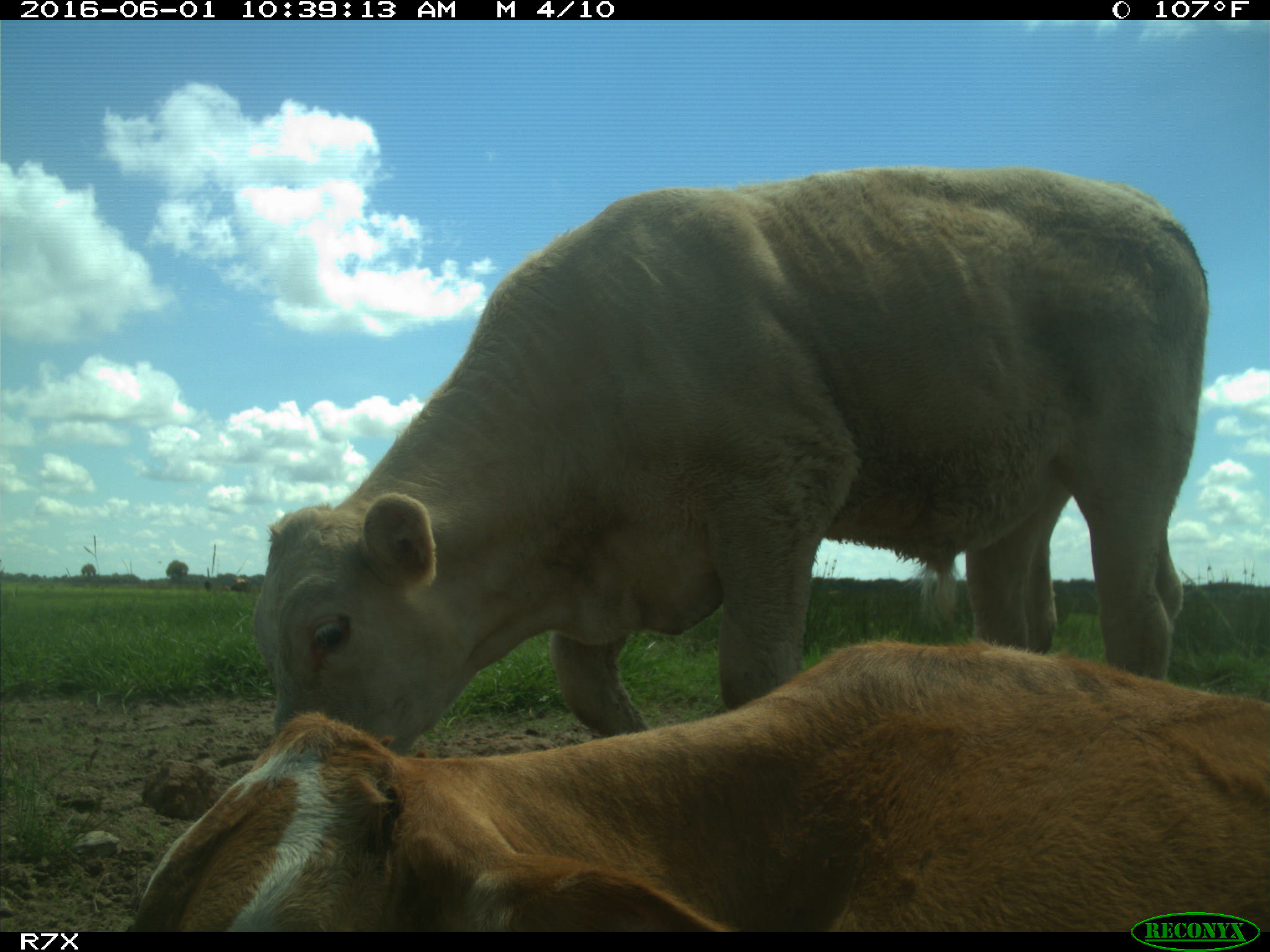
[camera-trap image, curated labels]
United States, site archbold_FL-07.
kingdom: Animalia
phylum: Chordata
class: Mammalia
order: Artiodactyla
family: Bovidae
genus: Bos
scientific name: Bos taurus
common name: domestic cow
Bos taurus (domestic cow).